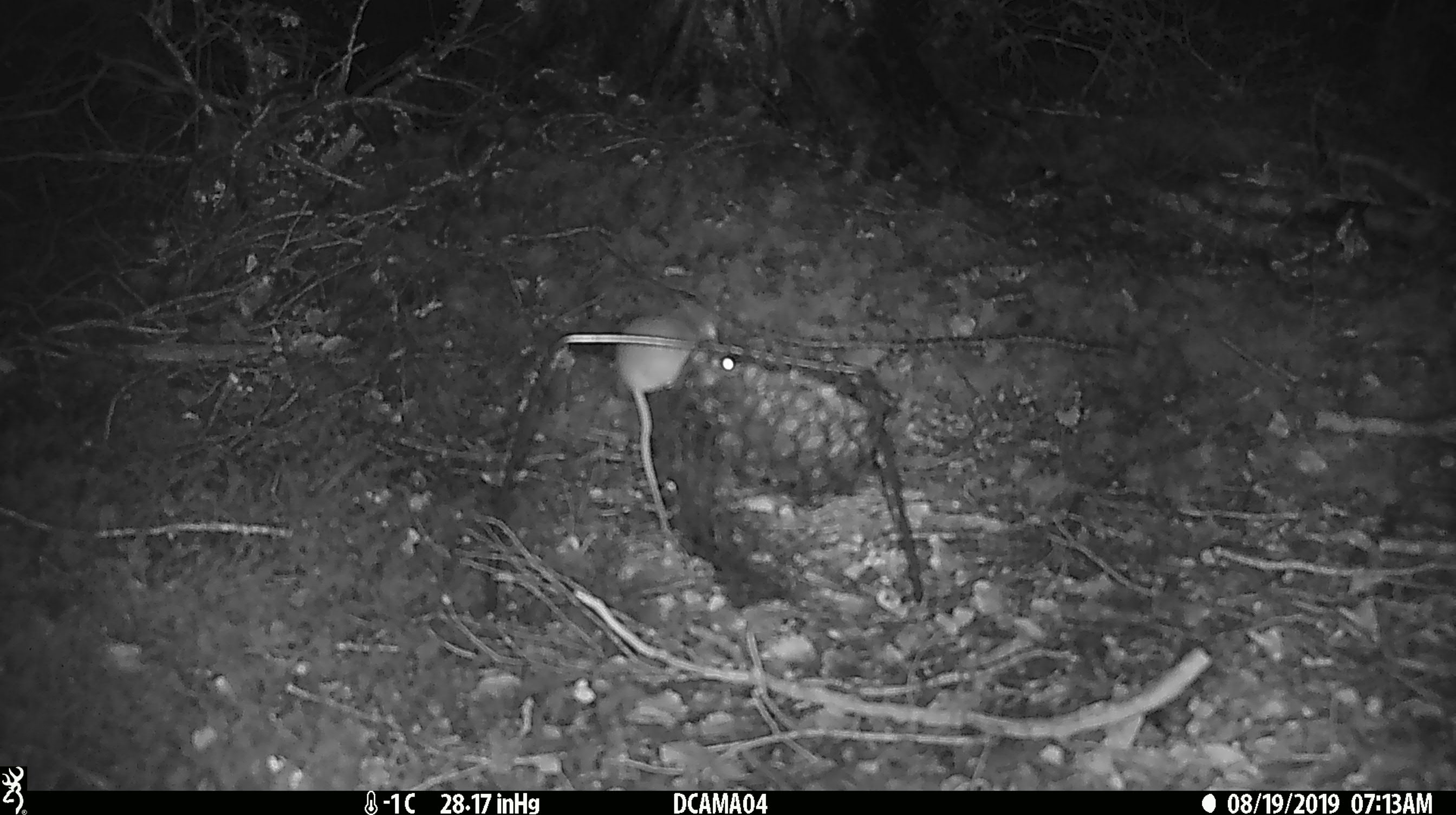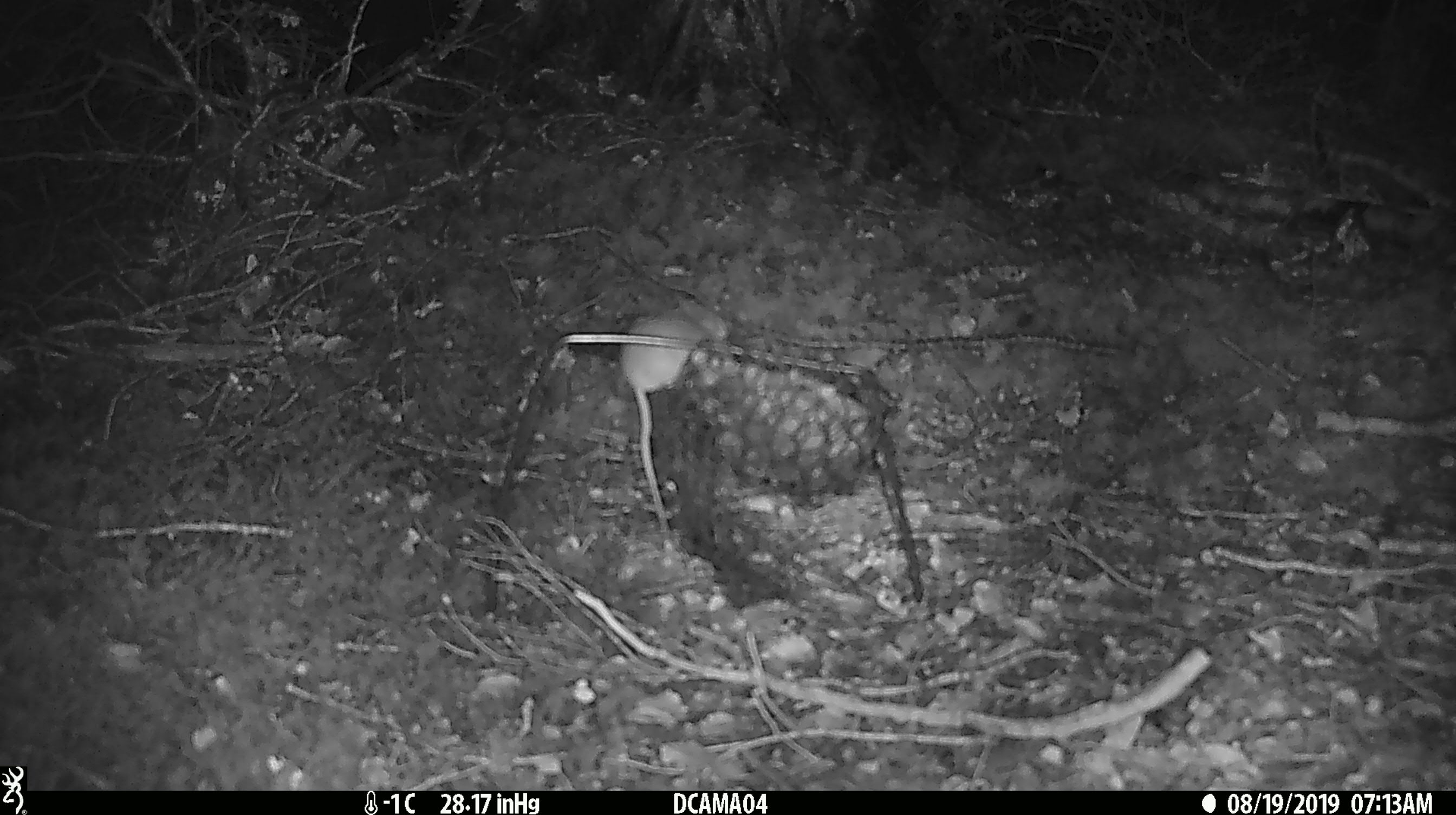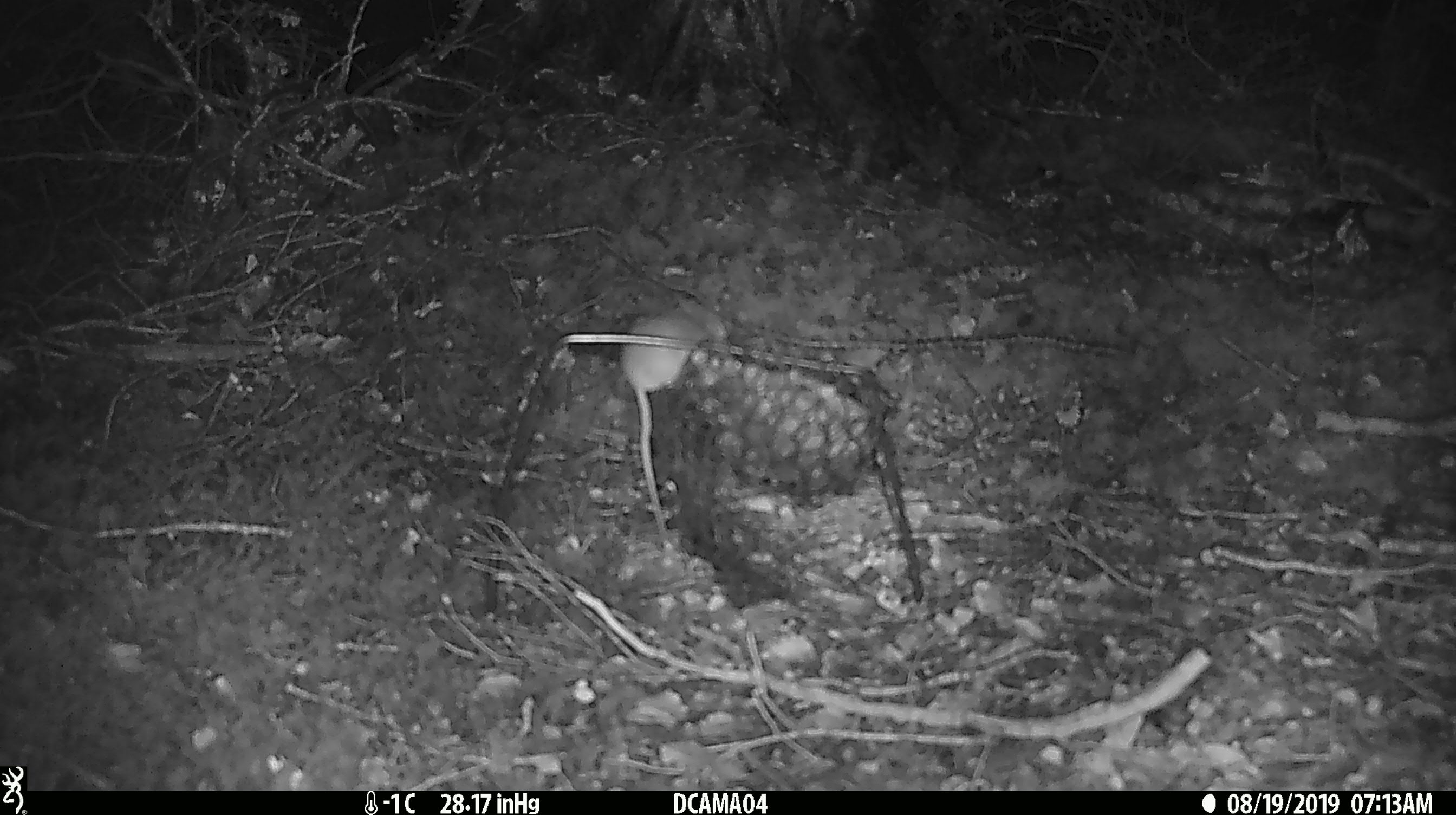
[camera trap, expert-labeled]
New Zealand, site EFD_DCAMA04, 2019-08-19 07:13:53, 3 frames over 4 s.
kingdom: Animalia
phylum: Chordata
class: Mammalia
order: Rodentia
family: Muridae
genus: Mus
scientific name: Mus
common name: mouse